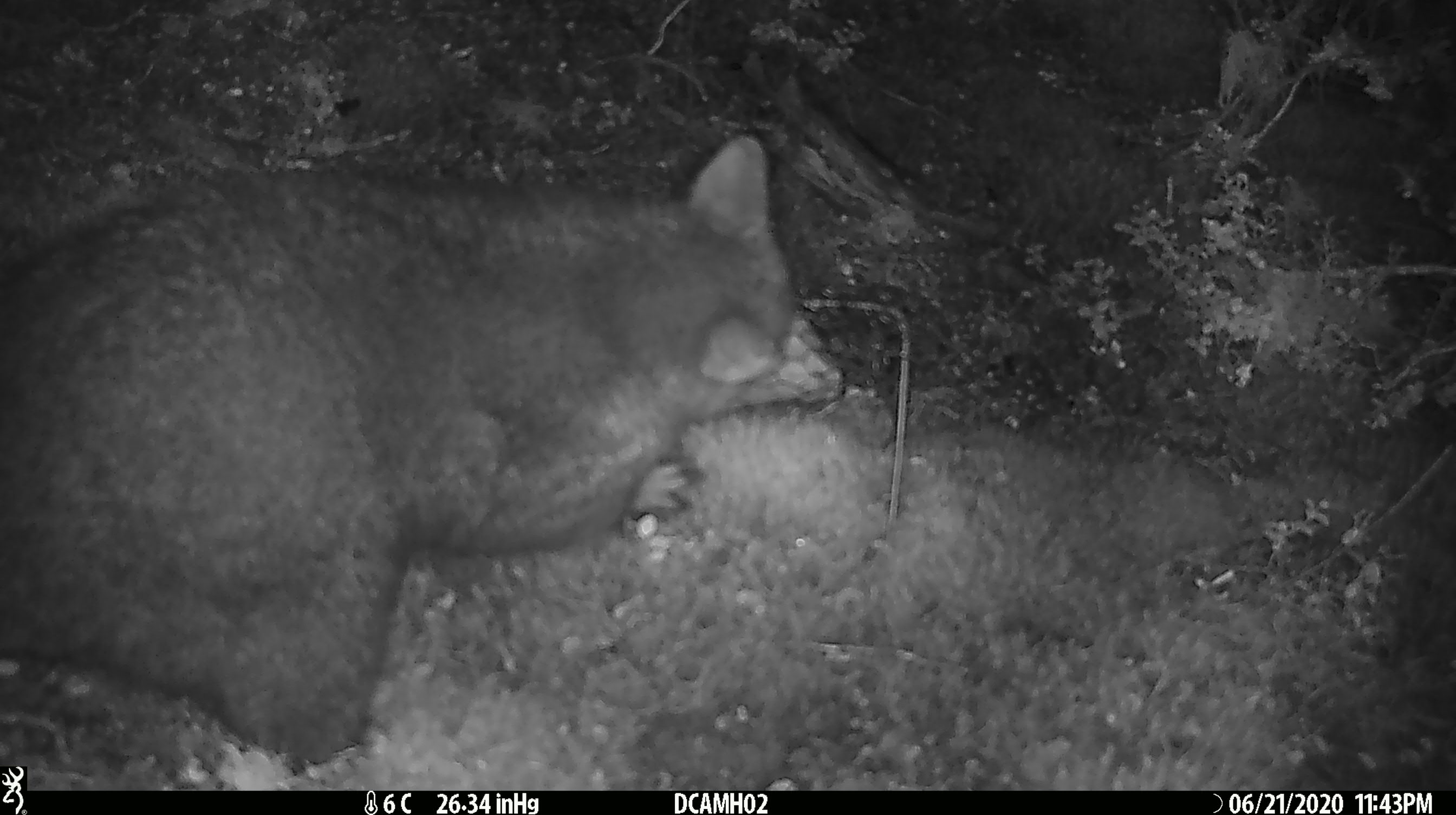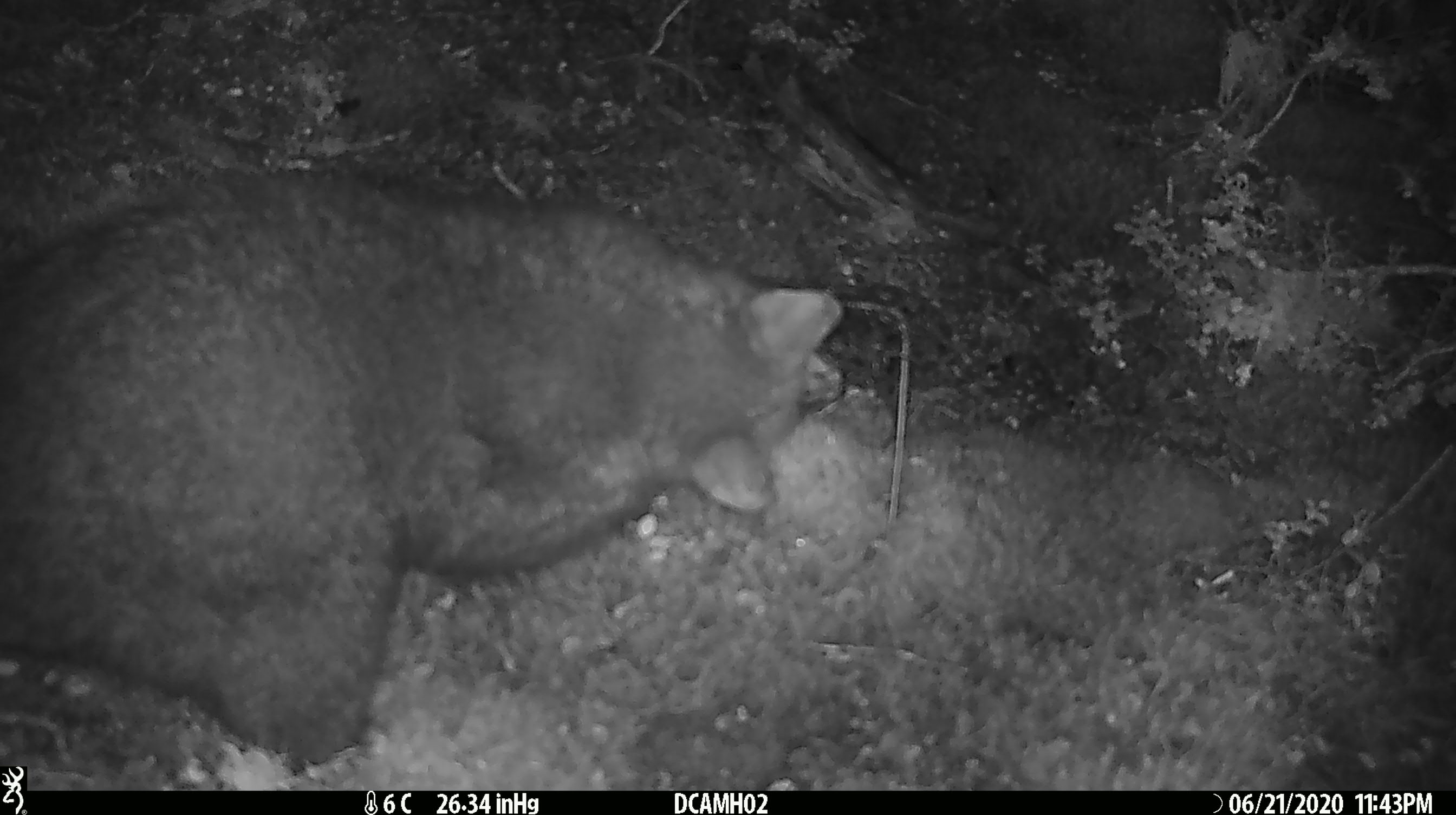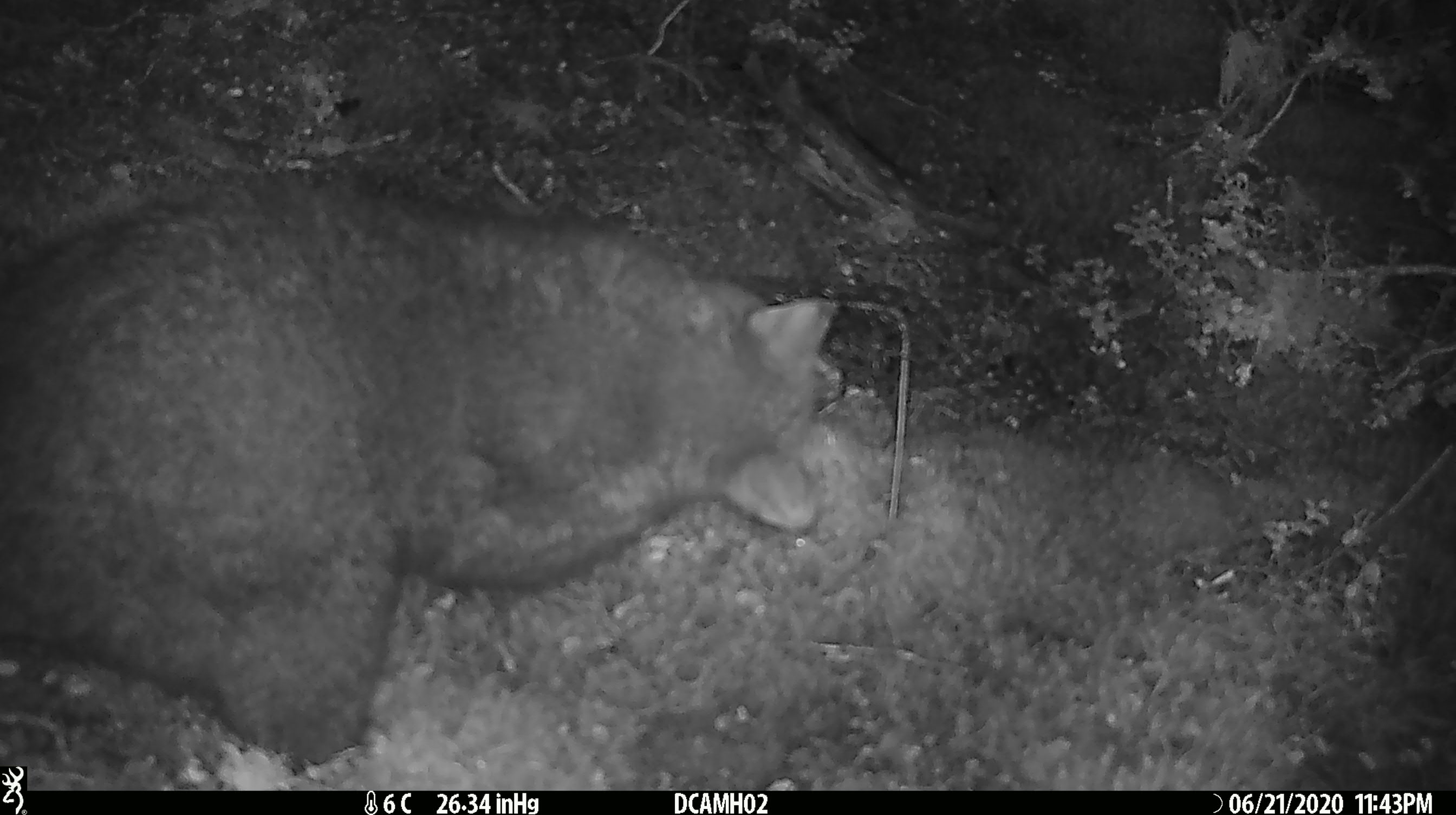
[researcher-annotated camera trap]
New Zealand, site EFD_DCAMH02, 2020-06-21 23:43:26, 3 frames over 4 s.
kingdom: Animalia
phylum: Chordata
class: Mammalia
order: Diprotodontia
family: Phalangeridae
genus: Trichosurus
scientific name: Trichosurus vulpecula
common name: common brushtail possum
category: possum